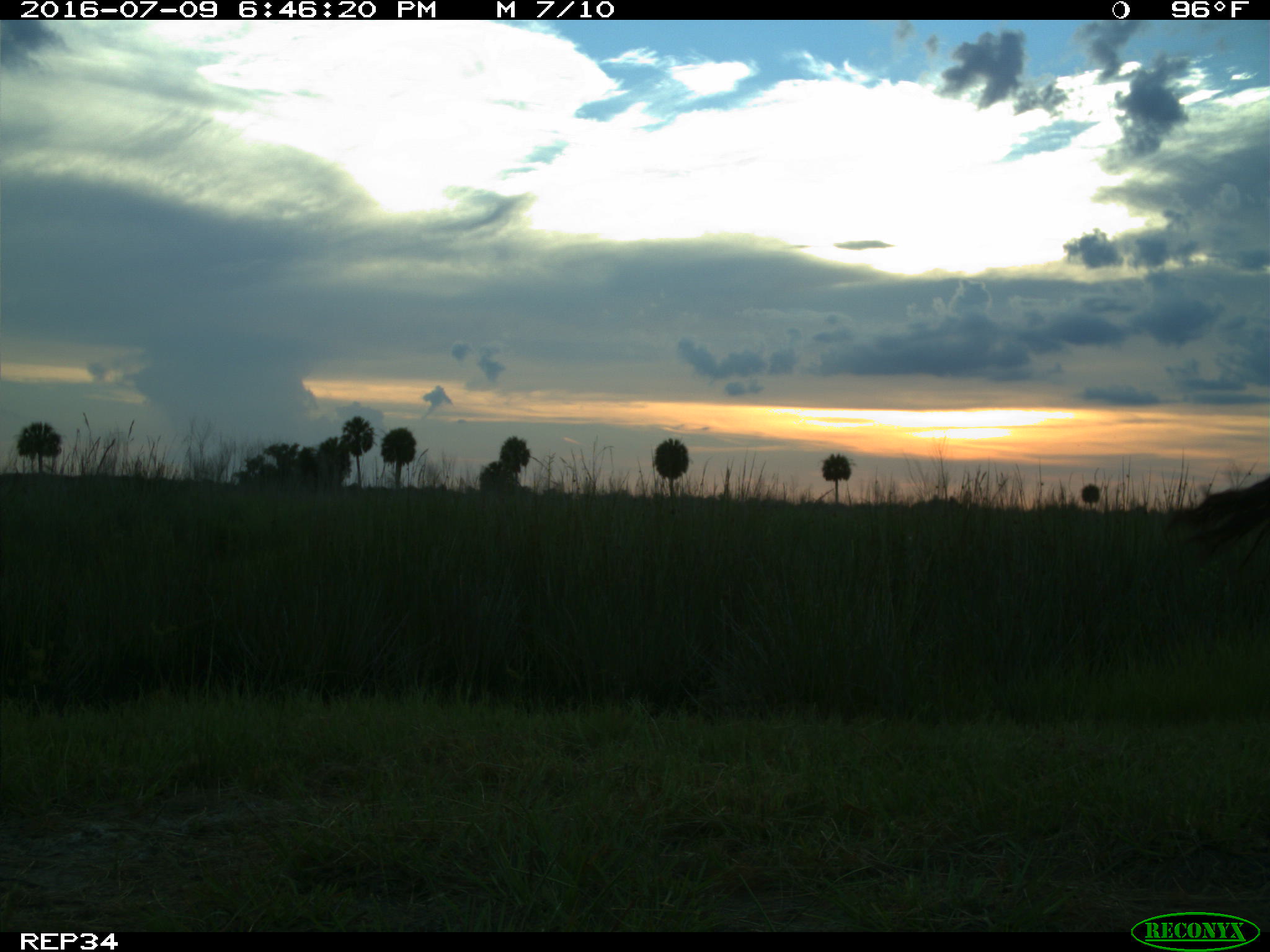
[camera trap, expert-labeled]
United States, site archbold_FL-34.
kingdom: Animalia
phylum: Chordata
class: Mammalia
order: Artiodactyla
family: Bovidae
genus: Bos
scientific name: Bos taurus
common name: domestic cow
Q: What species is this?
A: Bos taurus (domestic cow).